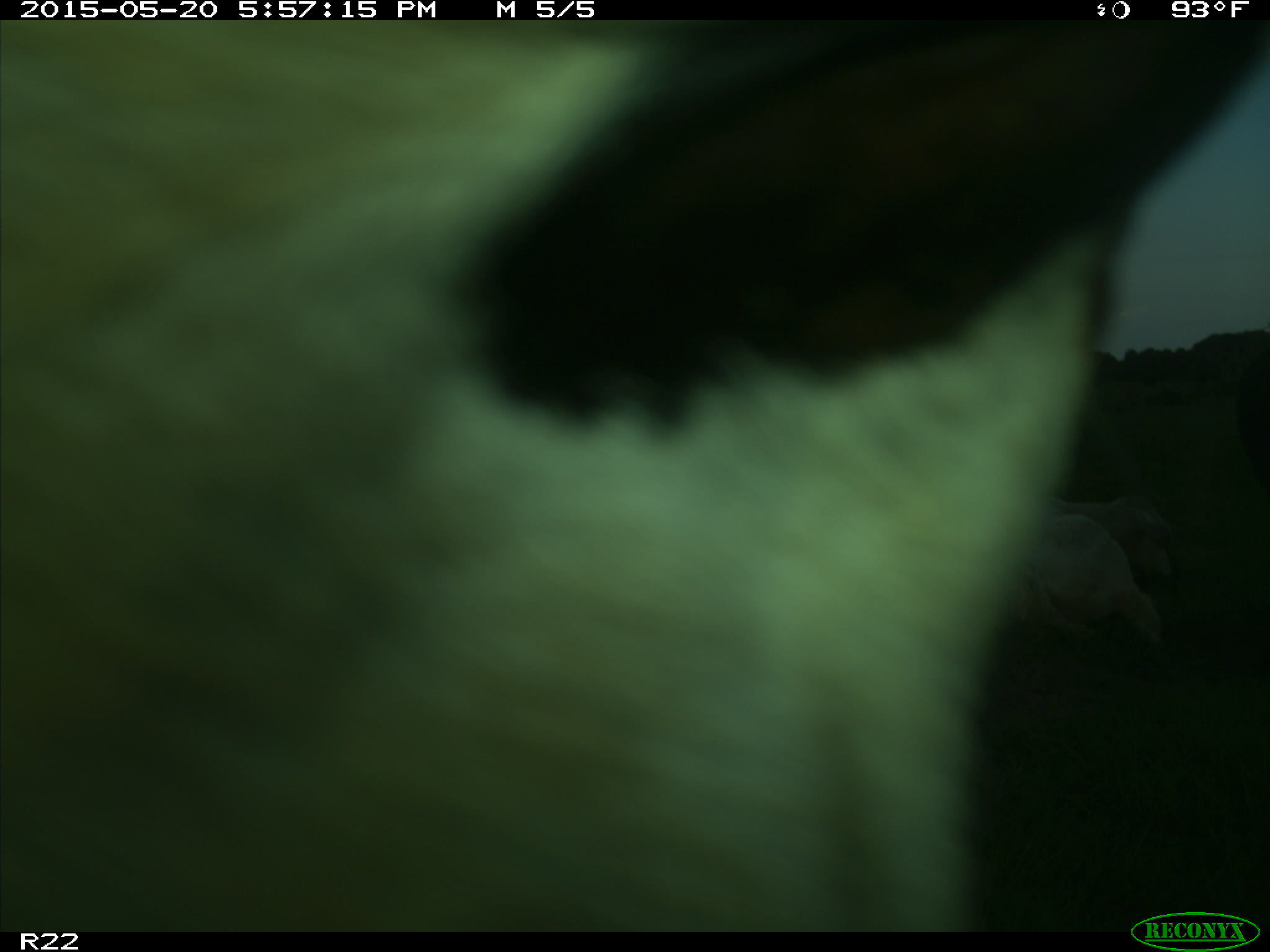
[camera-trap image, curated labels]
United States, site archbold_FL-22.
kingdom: Animalia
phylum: Chordata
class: Mammalia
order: Artiodactyla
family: Bovidae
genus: Bos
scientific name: Bos taurus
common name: domestic cow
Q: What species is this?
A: Bos taurus (domestic cow).